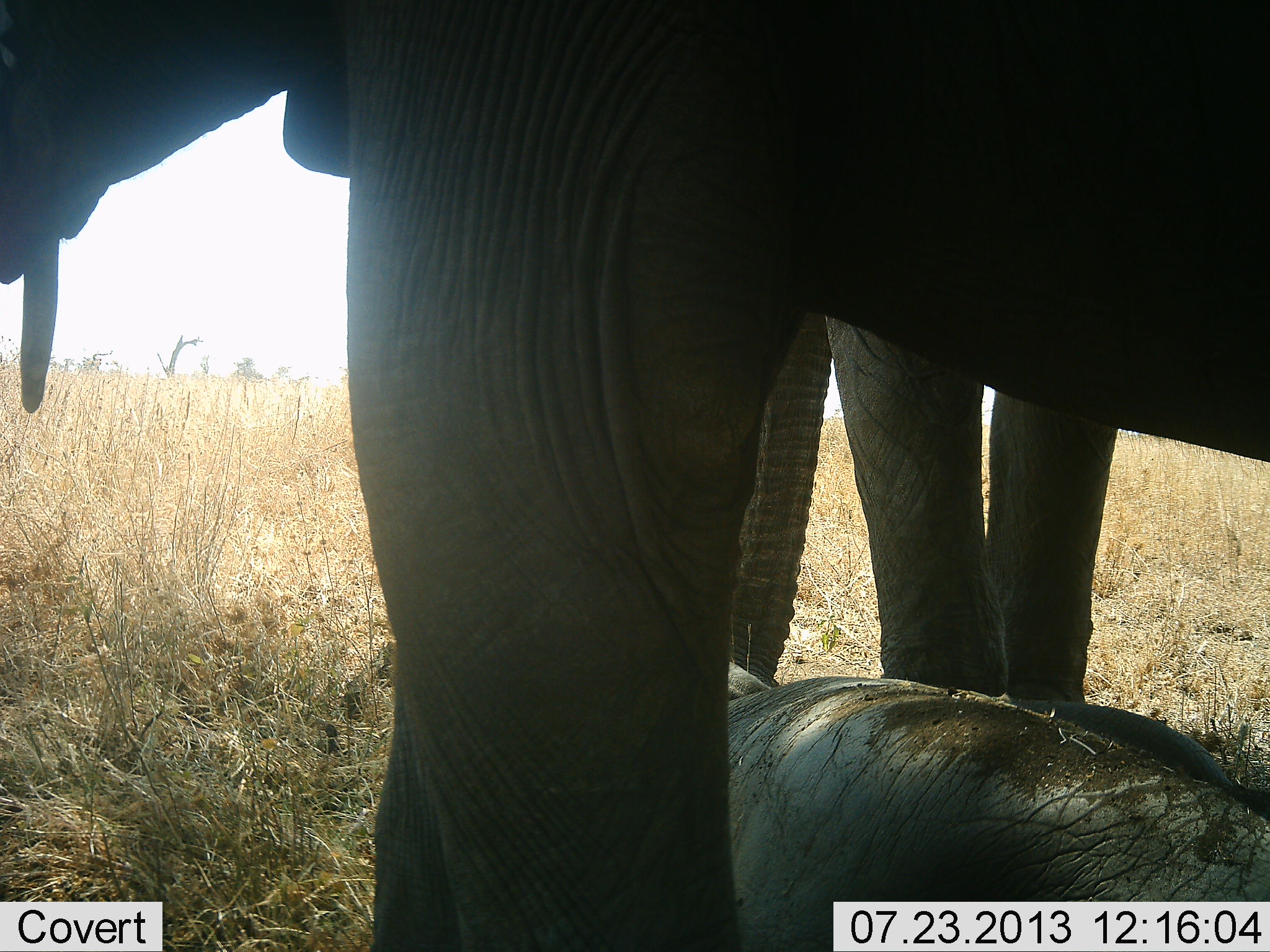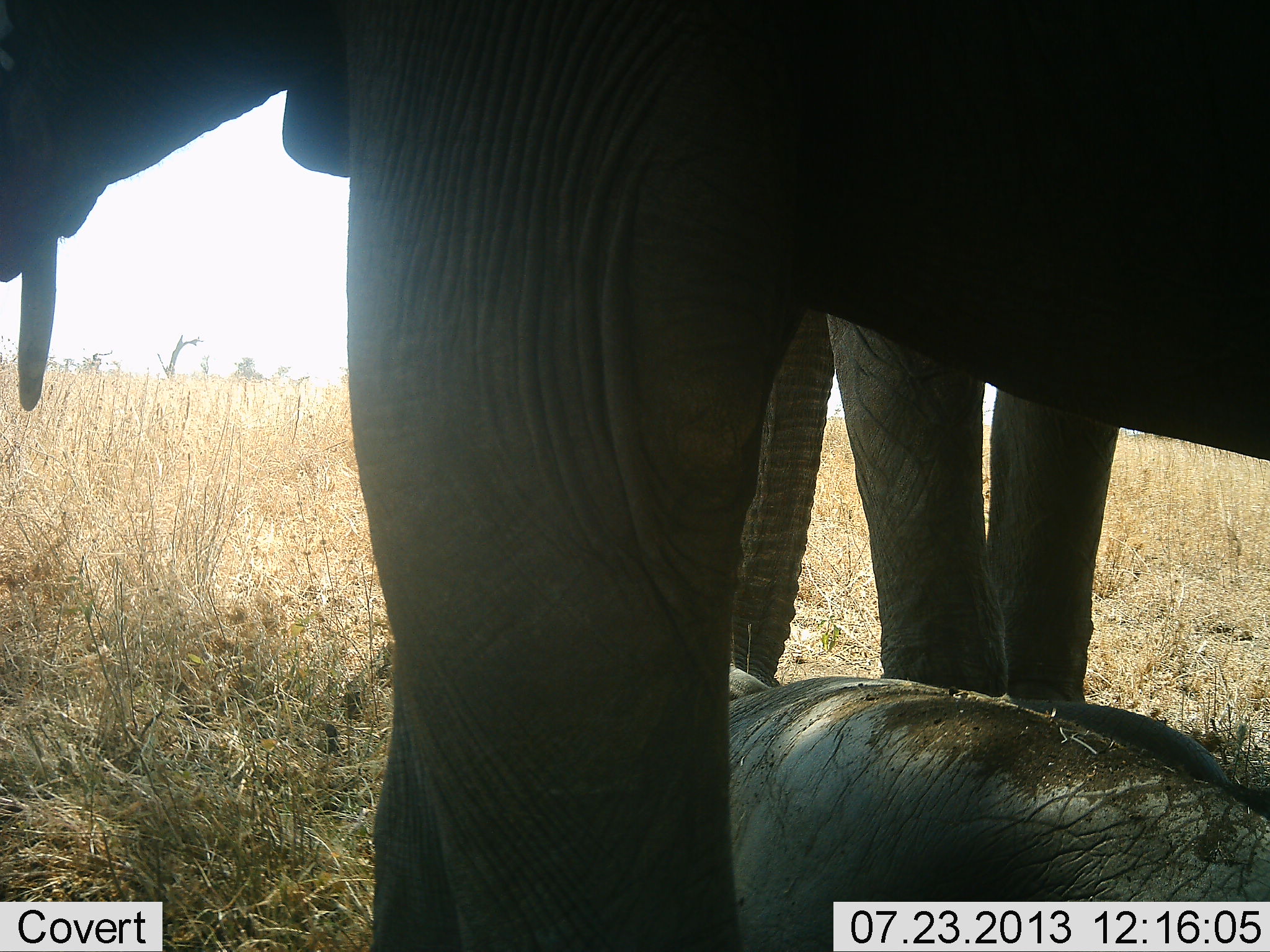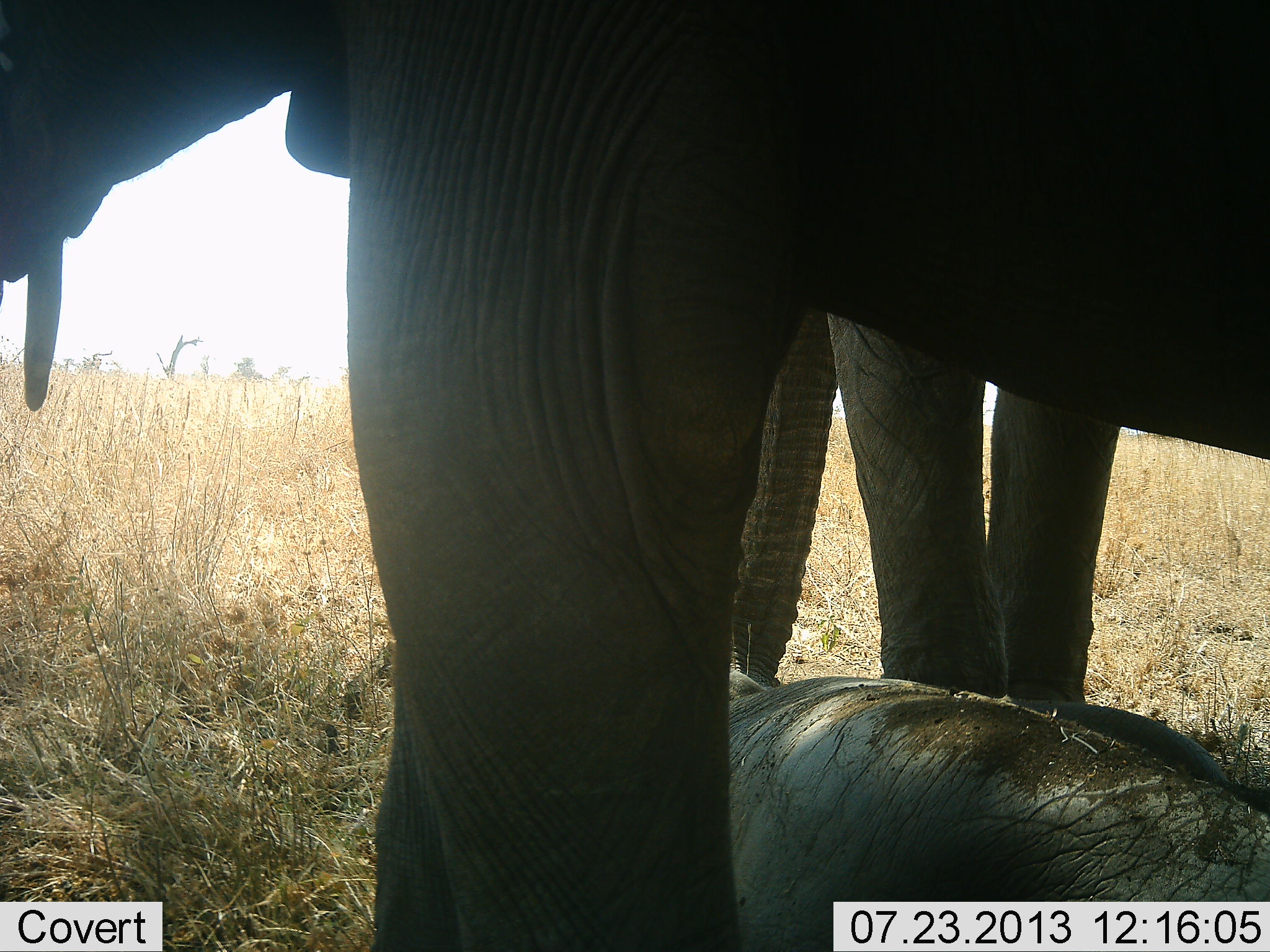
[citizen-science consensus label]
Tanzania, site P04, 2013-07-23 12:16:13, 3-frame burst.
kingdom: Animalia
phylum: Chordata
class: Mammalia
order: Proboscidea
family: Elephantidae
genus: Loxodonta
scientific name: Loxodonta africana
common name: african bush elephant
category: elephant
Elephant (african bush elephant) (Loxodonta africana), count 3. Behavior (volunteer vote fractions): standing 100%, resting 82%, moving 0%, interacting 0%. Young present (vote fraction): 64%. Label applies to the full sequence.